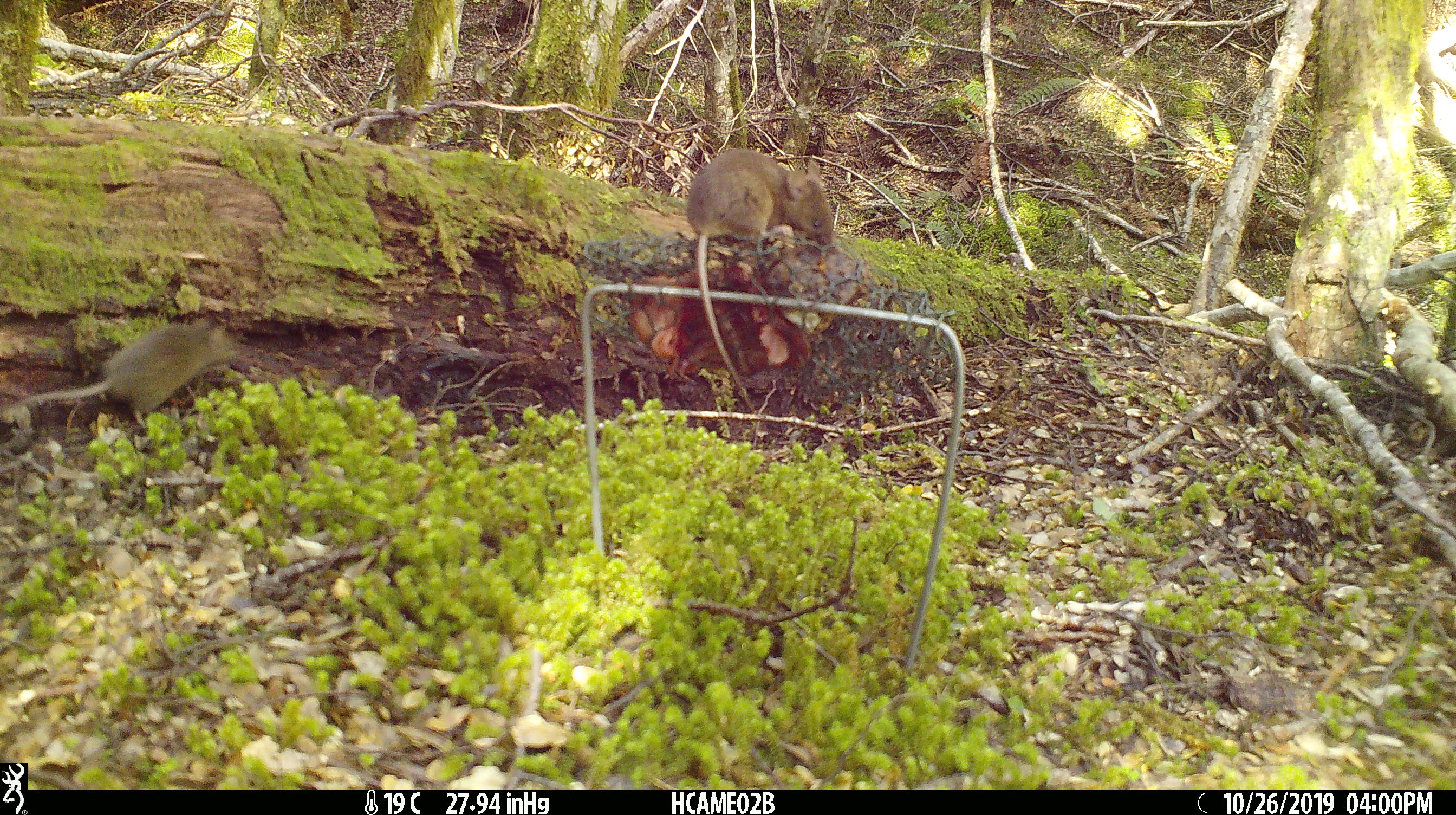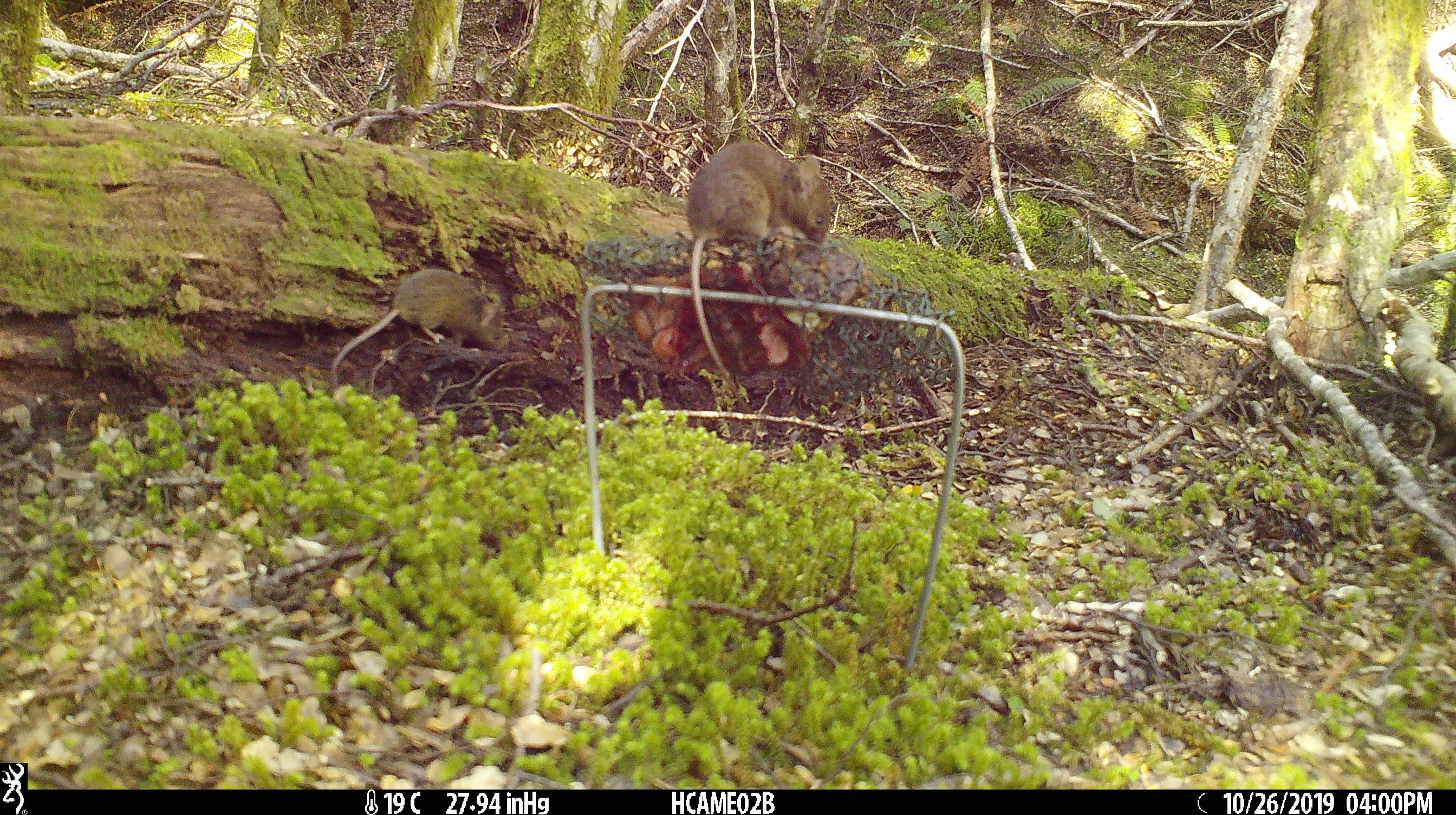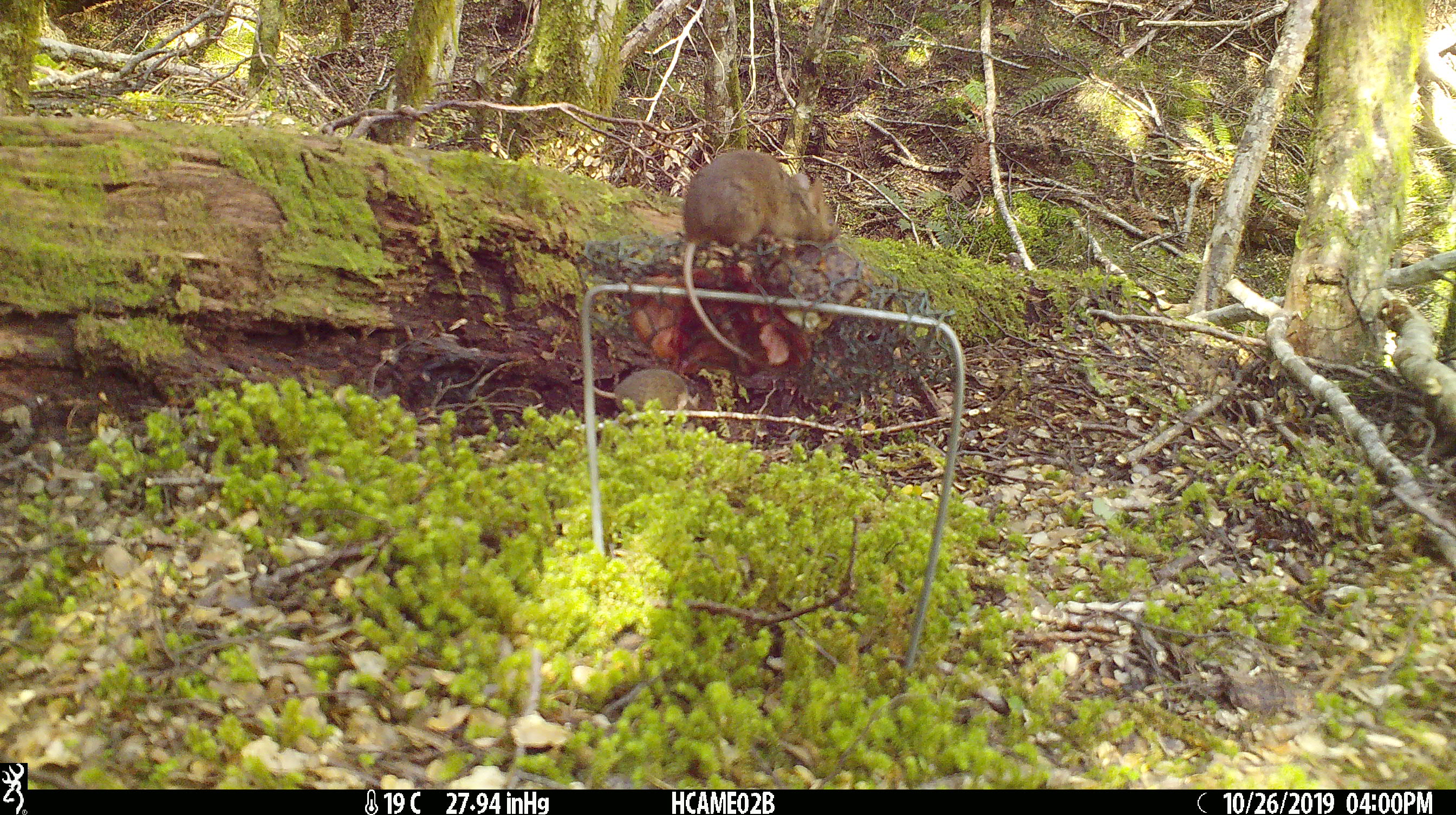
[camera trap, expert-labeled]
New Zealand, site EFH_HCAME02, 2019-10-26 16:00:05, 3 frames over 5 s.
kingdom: Animalia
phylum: Chordata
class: Mammalia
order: Rodentia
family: Muridae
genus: Mus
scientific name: Mus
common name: mouse